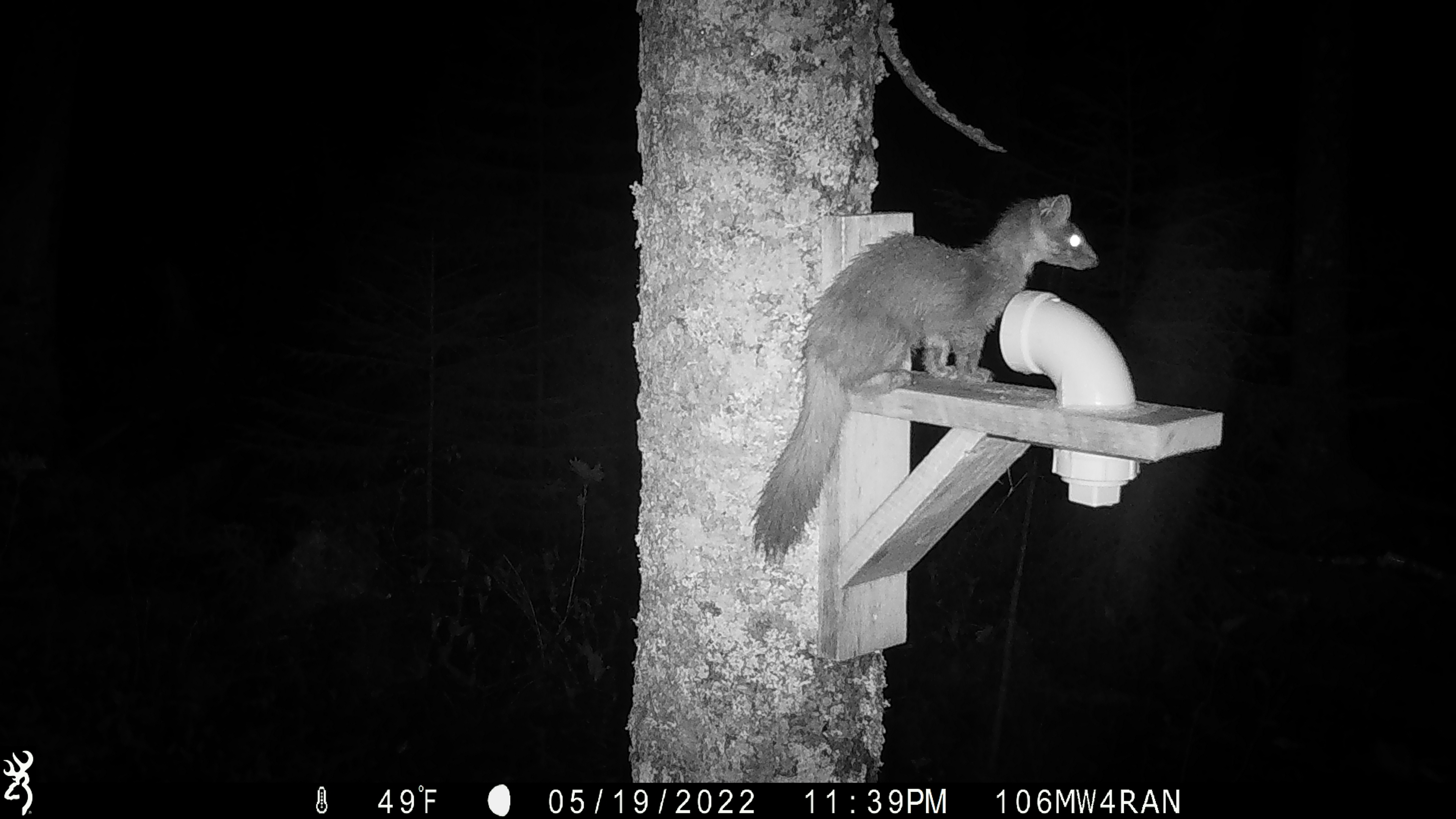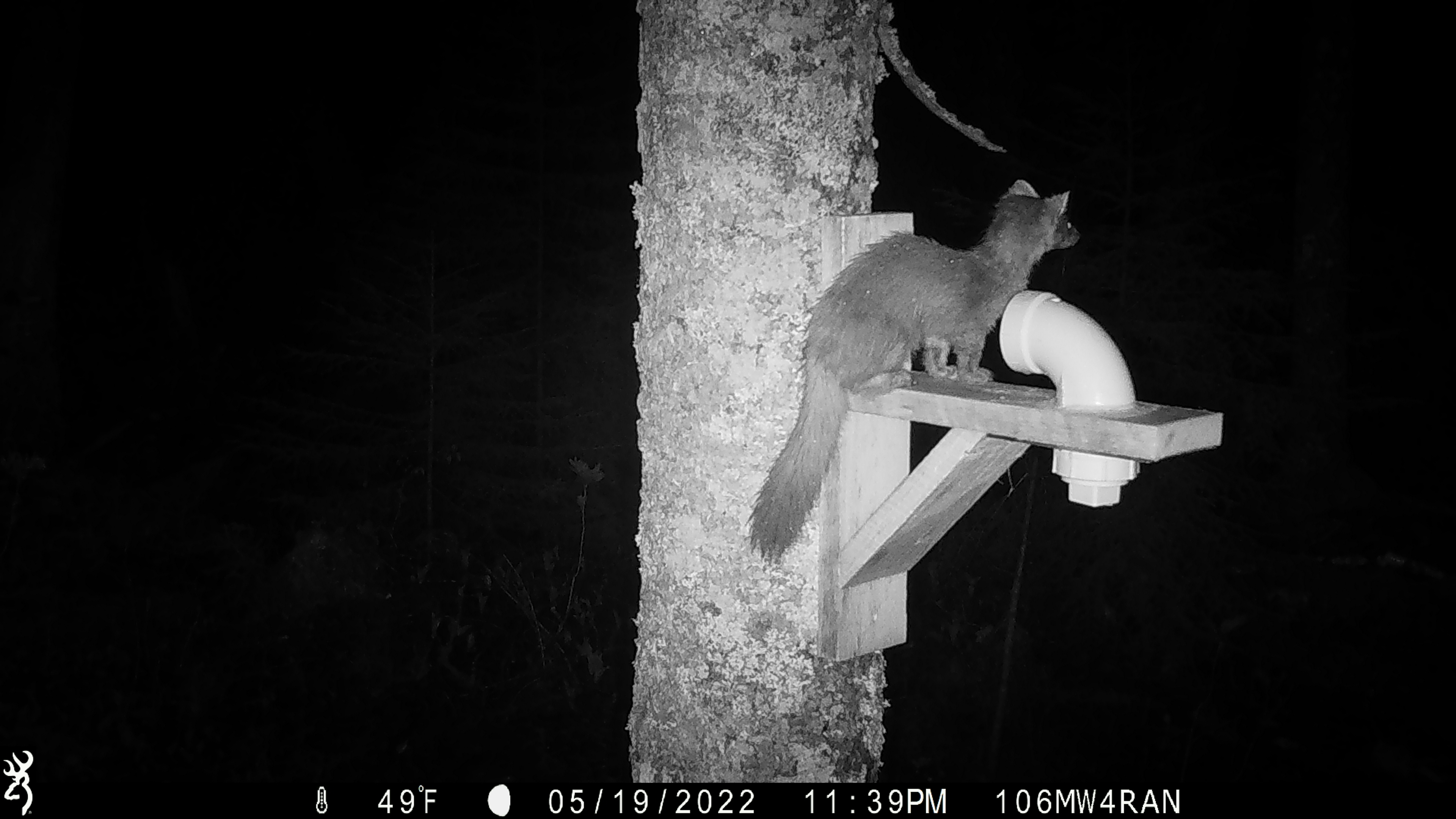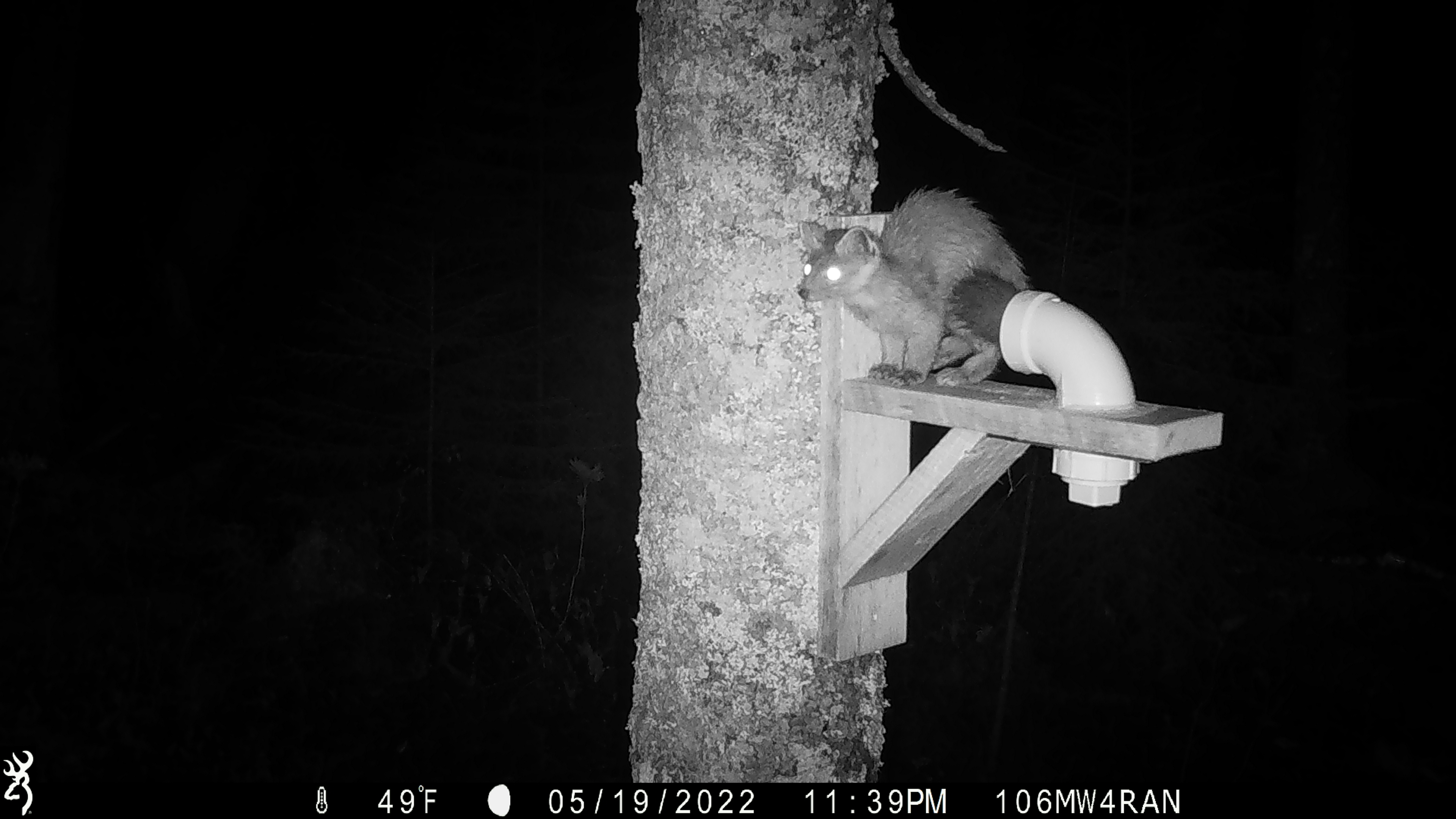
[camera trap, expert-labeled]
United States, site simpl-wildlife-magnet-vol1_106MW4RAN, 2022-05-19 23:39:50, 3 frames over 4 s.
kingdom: Animalia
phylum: Chordata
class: Mammalia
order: Carnivora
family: Mustelidae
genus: Martes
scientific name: Martes americana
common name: american marten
American marten (Martes americana).